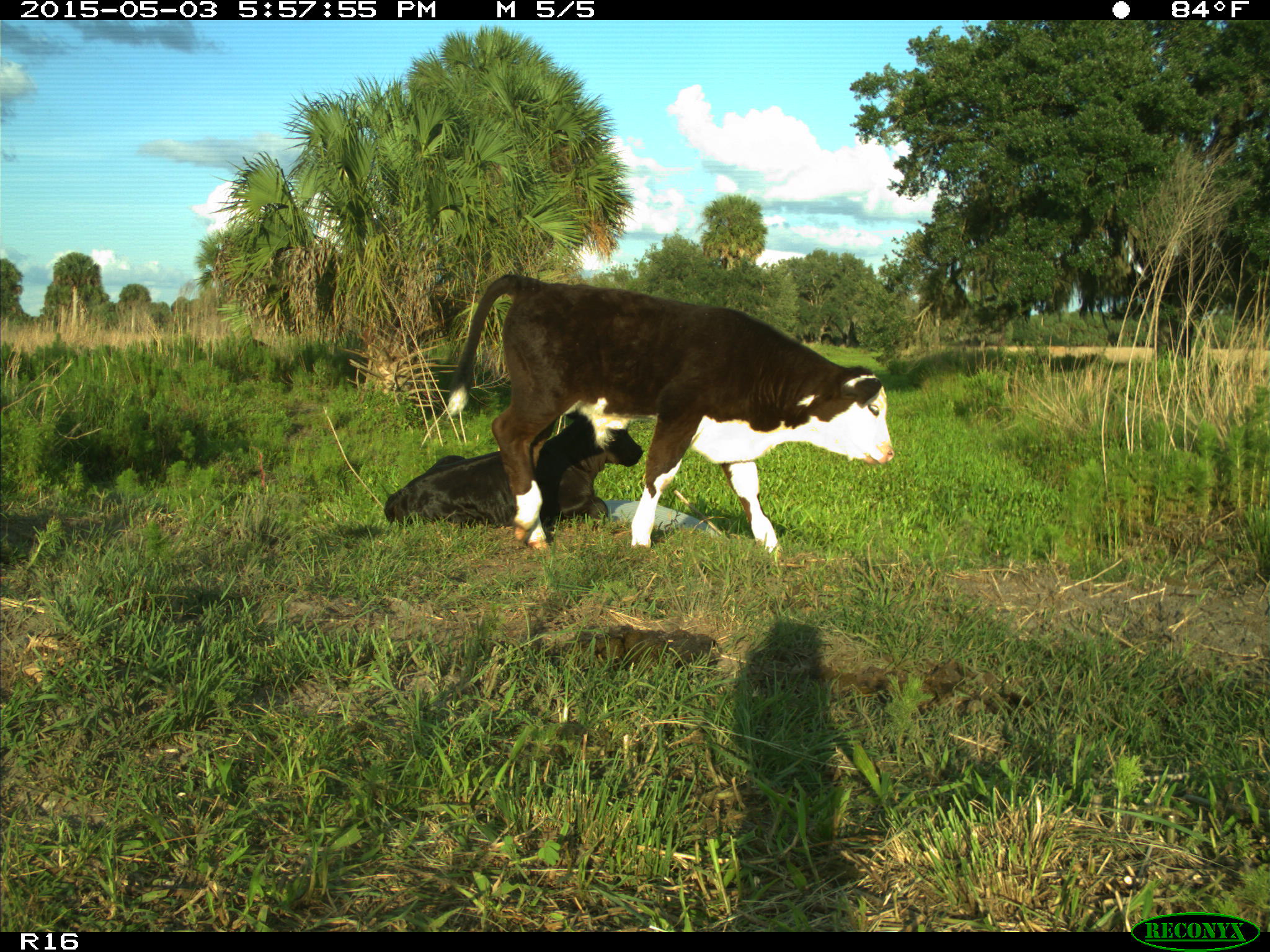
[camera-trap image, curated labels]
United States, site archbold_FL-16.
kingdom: Animalia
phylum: Chordata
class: Mammalia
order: Artiodactyla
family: Bovidae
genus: Bos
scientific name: Bos taurus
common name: domestic cow